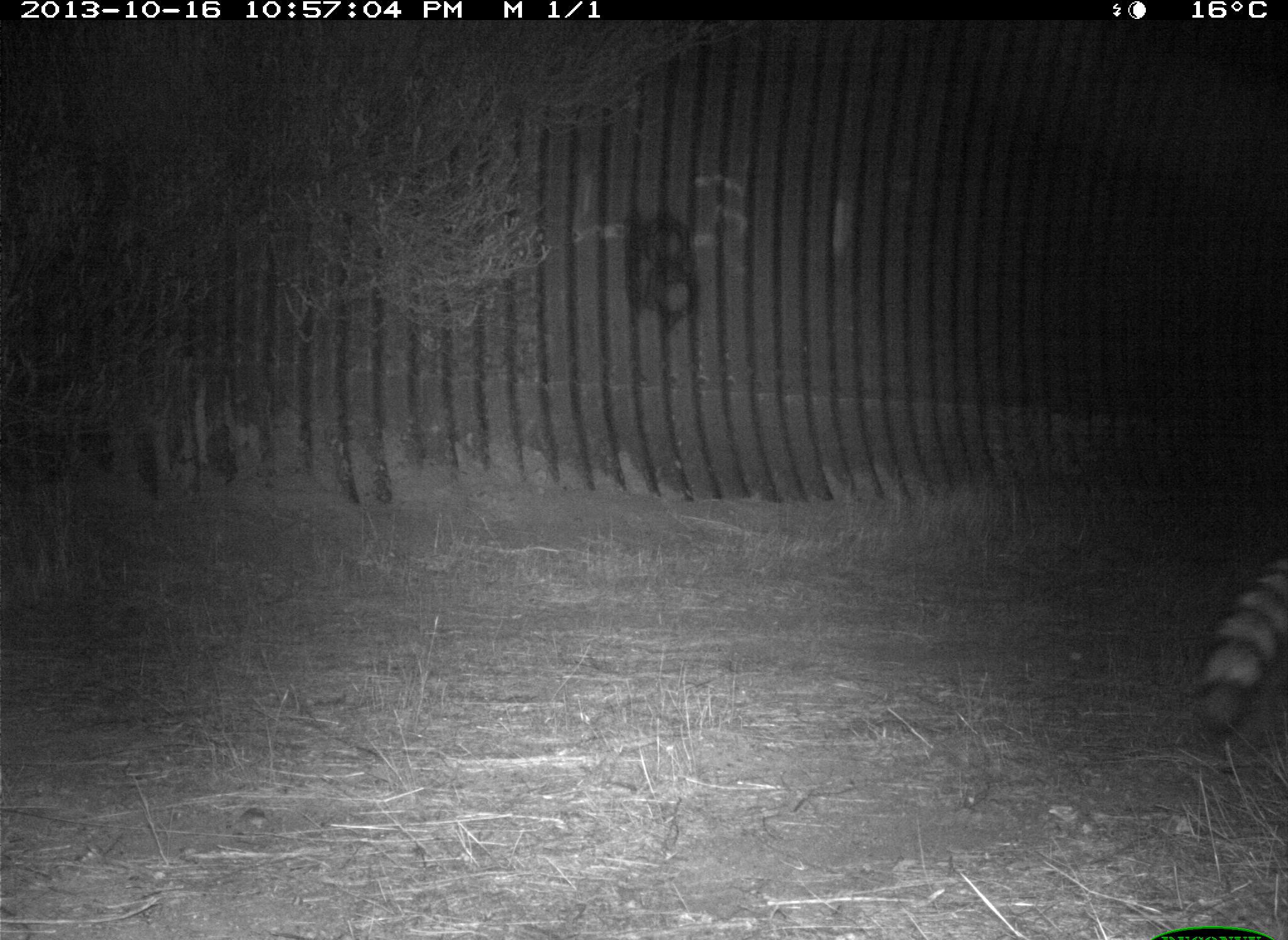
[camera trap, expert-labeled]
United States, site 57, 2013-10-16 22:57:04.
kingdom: Animalia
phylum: Chordata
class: Mammalia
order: Carnivora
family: Procyonidae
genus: Procyon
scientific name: Procyon lotor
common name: raccoon